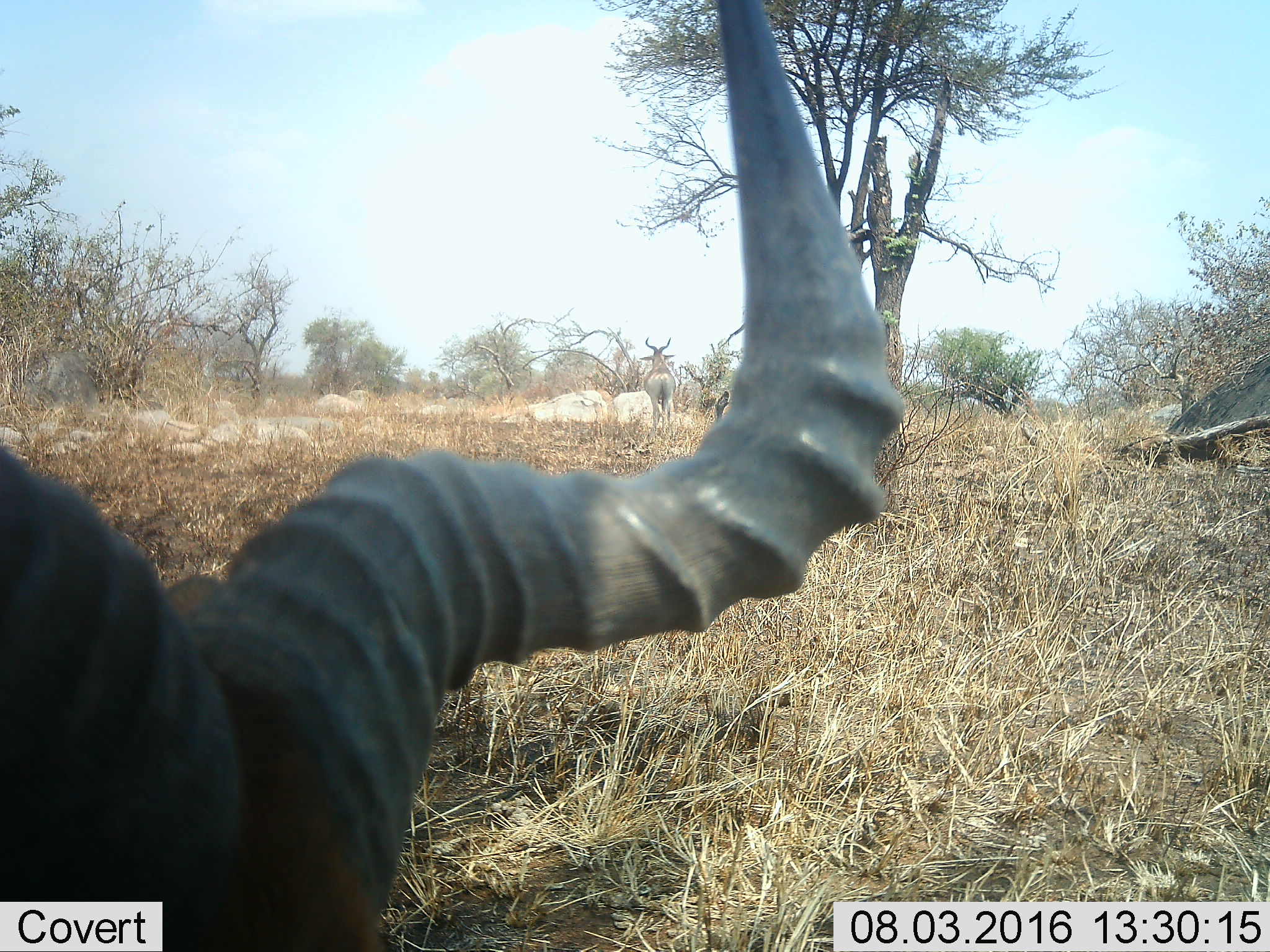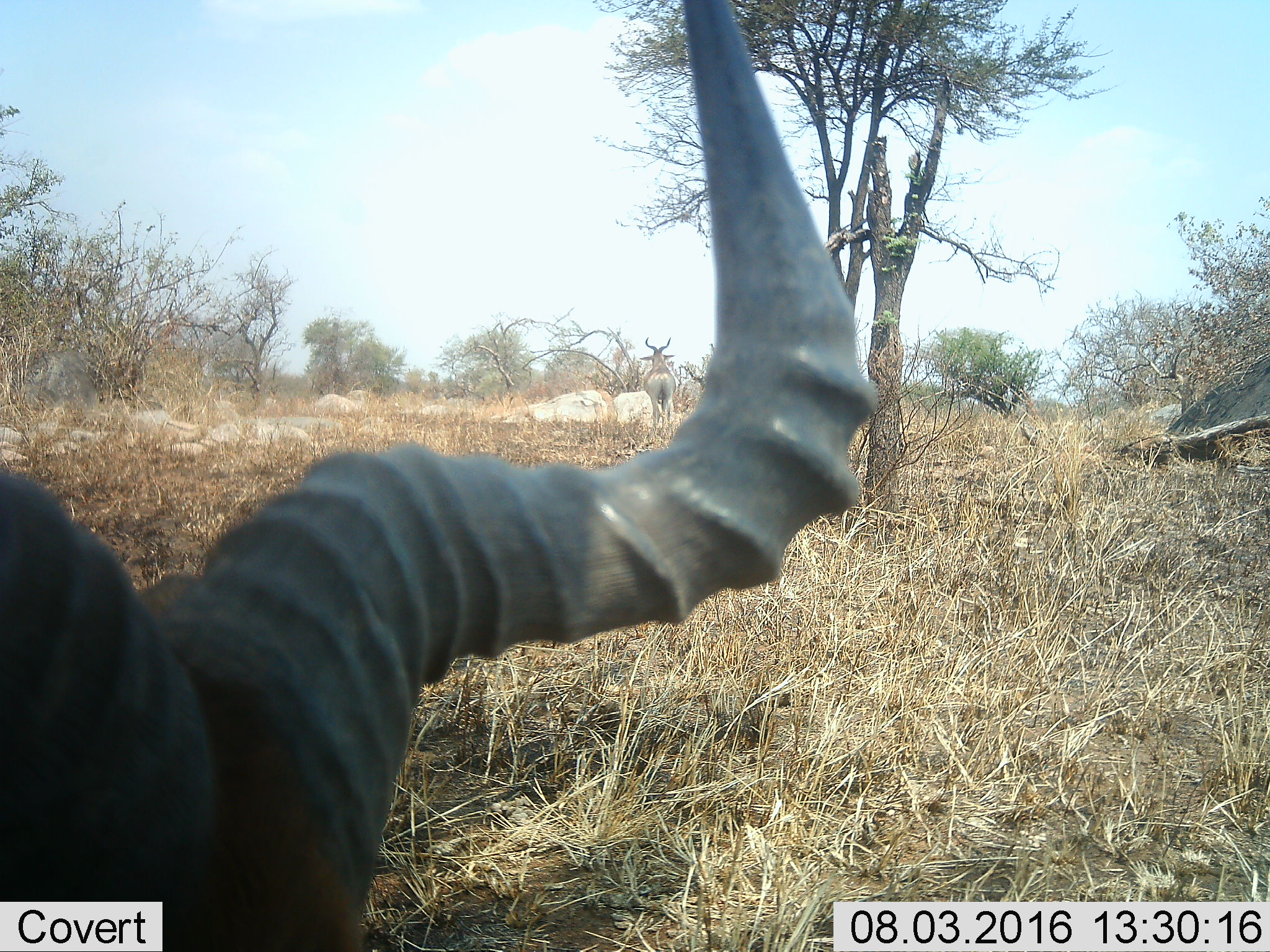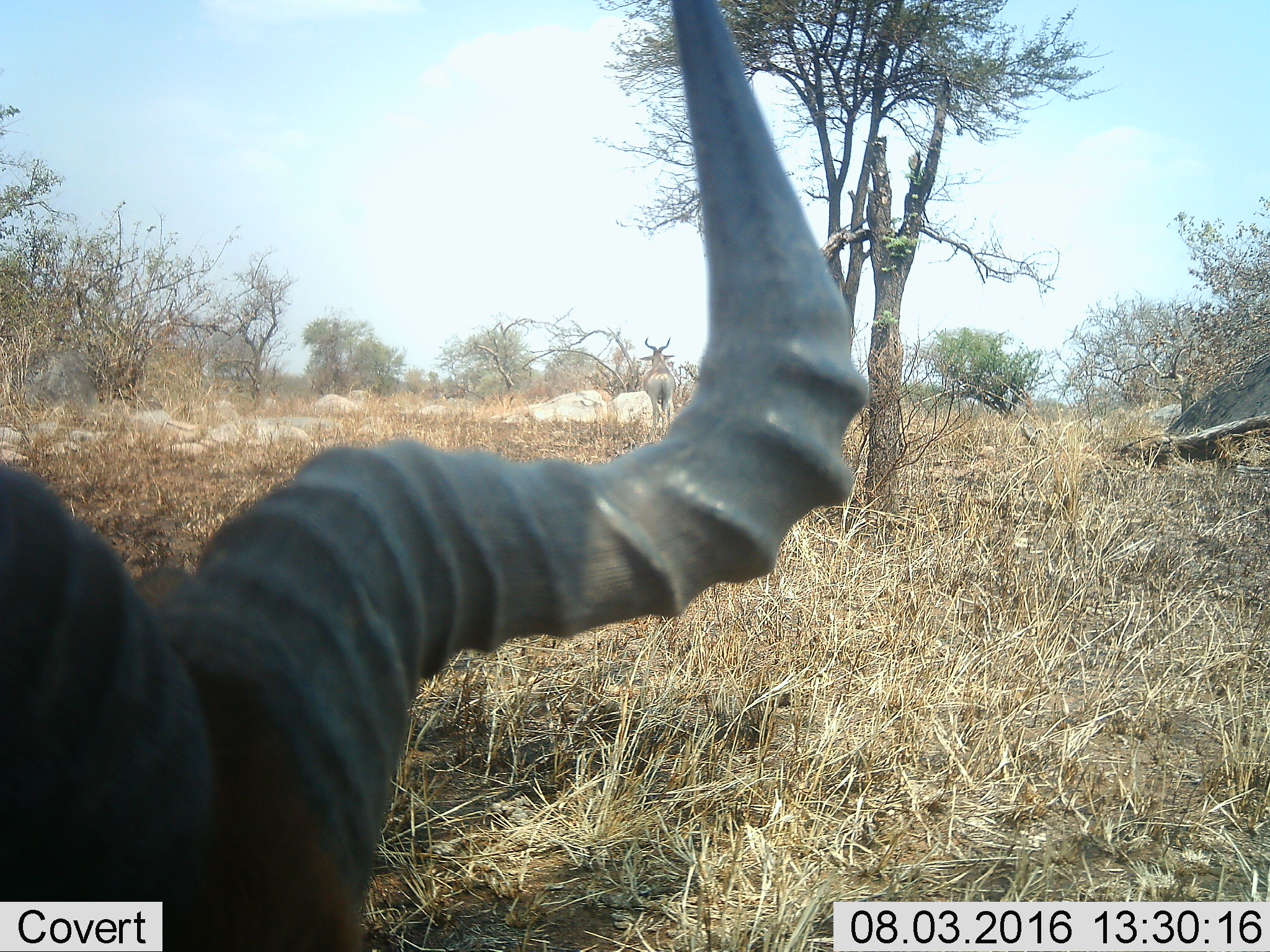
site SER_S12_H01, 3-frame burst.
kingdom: Animalia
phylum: Chordata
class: Mammalia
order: Artiodactyla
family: Bovidae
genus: Alcelaphus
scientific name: Alcelaphus buselaphus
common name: hartebeest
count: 2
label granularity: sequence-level